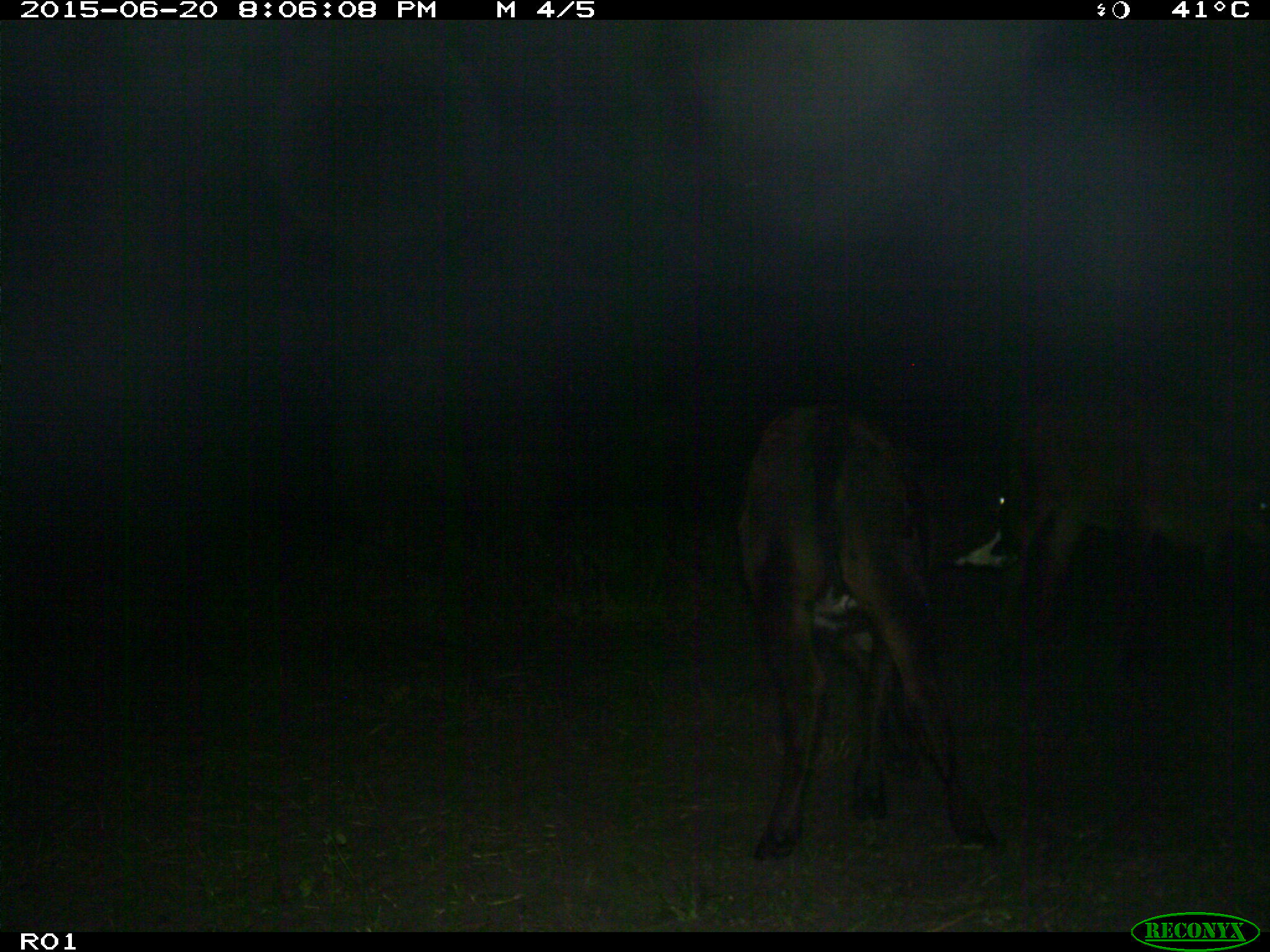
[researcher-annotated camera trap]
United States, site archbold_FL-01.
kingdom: Animalia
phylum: Chordata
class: Mammalia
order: Artiodactyla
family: Bovidae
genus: Bos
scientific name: Bos taurus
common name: domestic cow